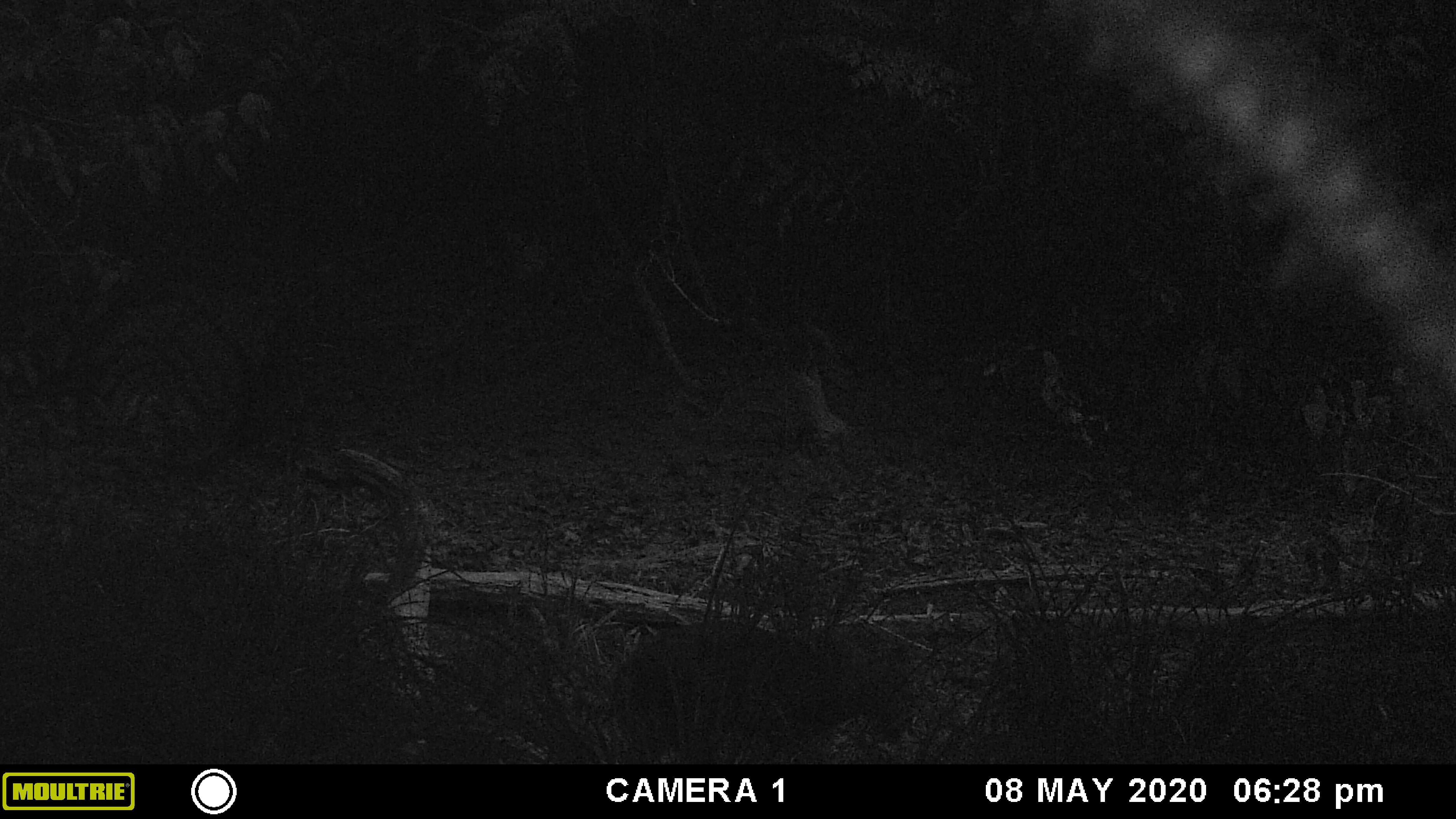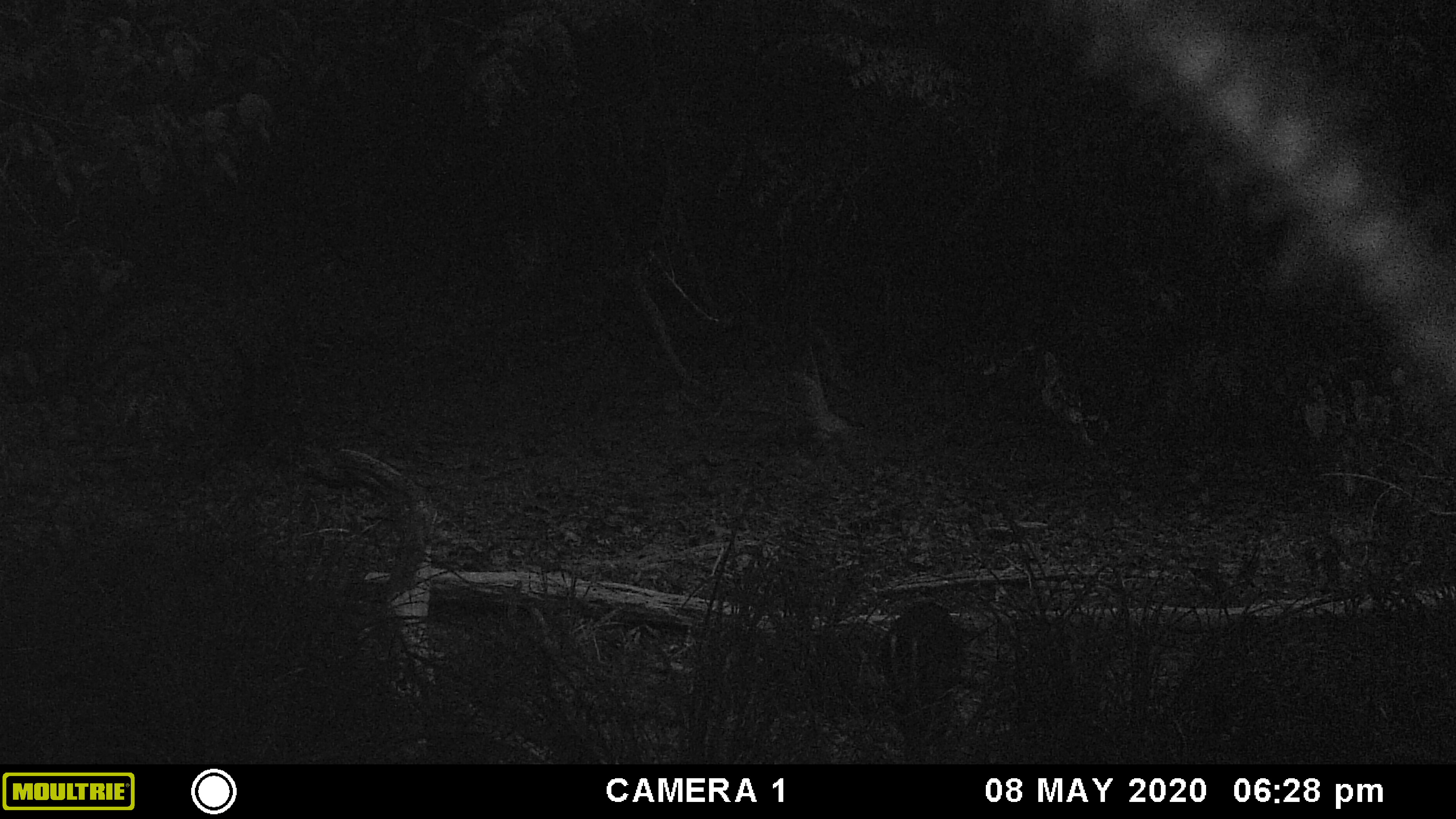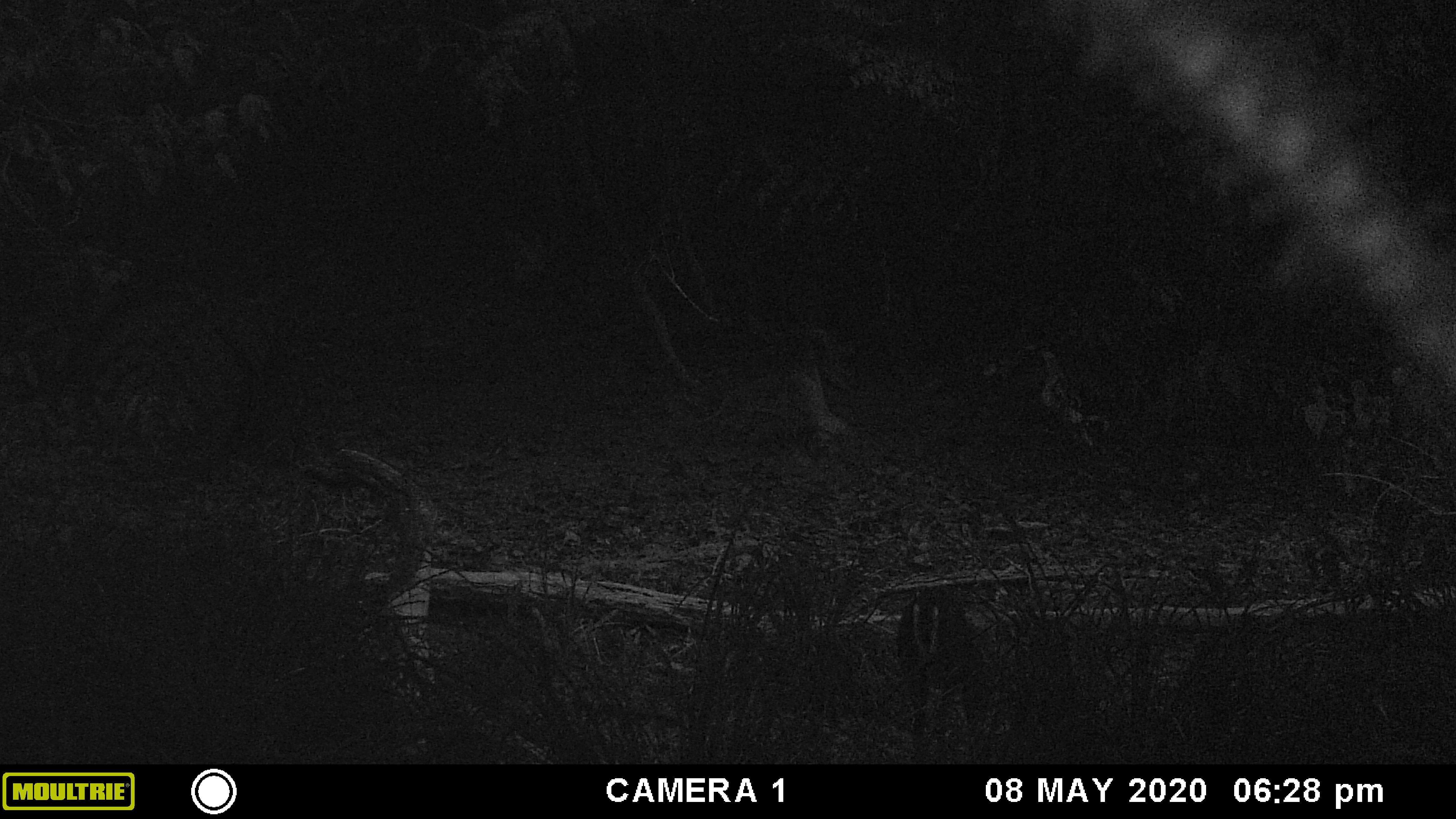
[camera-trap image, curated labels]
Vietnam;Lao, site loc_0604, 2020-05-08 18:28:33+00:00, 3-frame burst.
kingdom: Animalia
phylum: Chordata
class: Mammalia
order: Artiodactyla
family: Cervidae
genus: Muntiacus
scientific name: Muntiacus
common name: muntjacs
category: unidentified muntjac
Unidentified muntjac (muntjacs) (Muntiacus). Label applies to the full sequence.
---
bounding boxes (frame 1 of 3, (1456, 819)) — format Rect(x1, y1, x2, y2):
unidentified muntjac: Rect(606, 617, 908, 764)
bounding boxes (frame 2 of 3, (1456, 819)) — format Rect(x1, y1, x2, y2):
unidentified muntjac: Rect(878, 598, 966, 764)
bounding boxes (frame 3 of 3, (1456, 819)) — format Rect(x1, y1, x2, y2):
unidentified muntjac: Rect(895, 590, 996, 764)